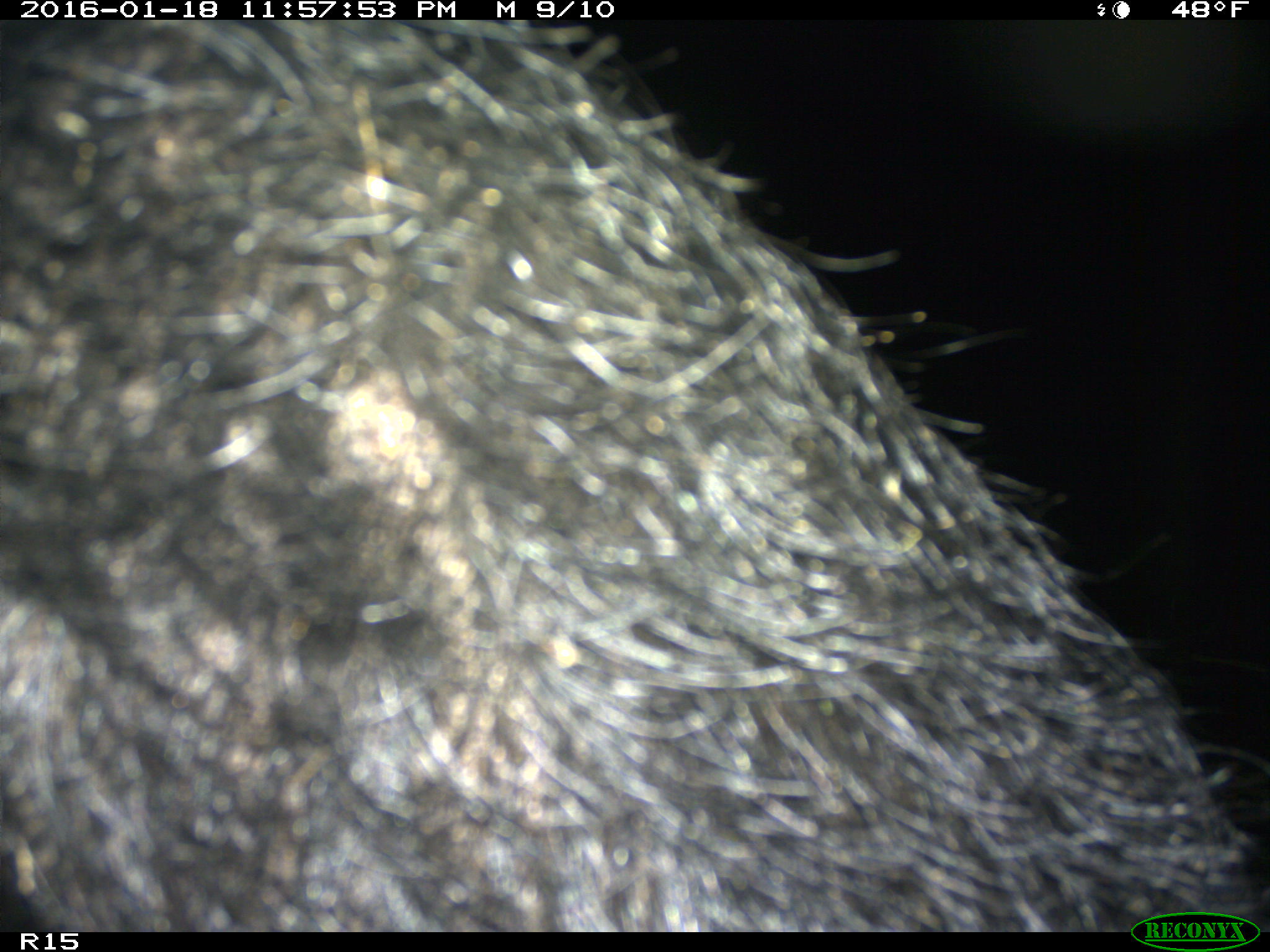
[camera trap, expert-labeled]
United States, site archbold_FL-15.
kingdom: Animalia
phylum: Chordata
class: Mammalia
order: Artiodactyla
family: Suidae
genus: Sus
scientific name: Sus scrofa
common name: wild boar